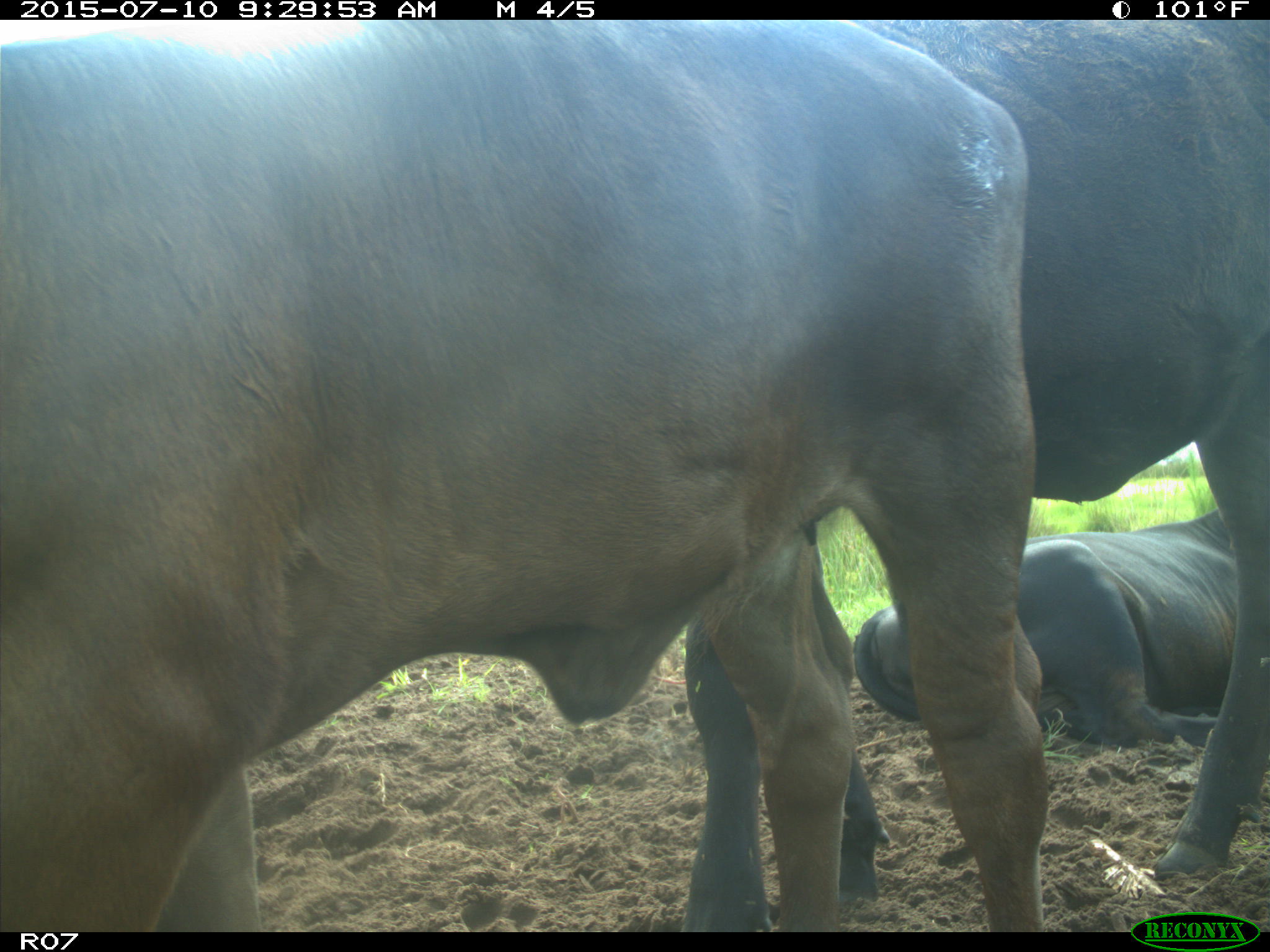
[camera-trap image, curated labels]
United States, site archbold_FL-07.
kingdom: Animalia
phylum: Chordata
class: Mammalia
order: Artiodactyla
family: Bovidae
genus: Bos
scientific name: Bos taurus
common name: domestic cow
Bos taurus (domestic cow).